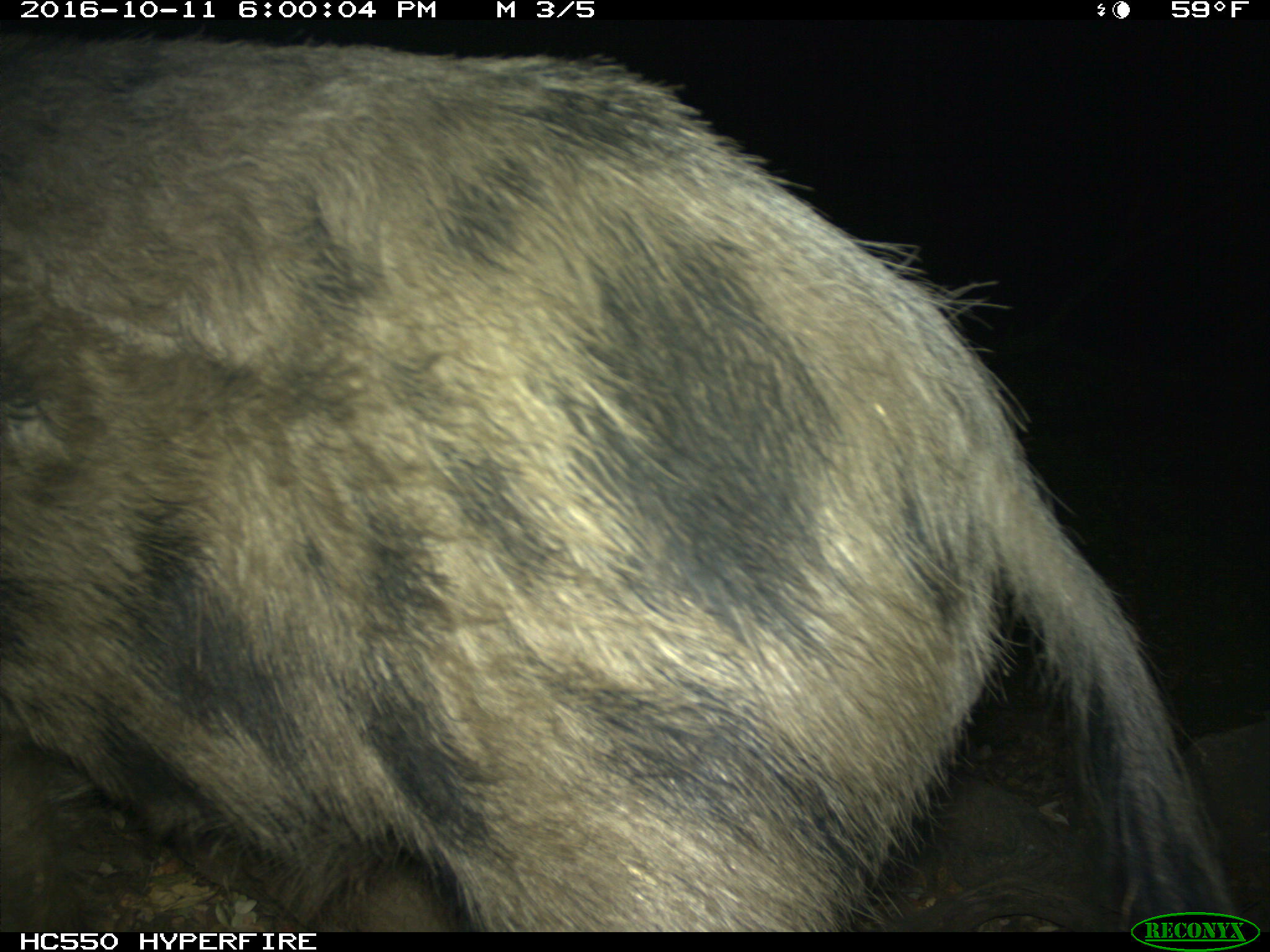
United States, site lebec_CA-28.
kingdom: Animalia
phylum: Chordata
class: Mammalia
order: Artiodactyla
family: Suidae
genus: Sus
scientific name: Sus scrofa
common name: wild boar